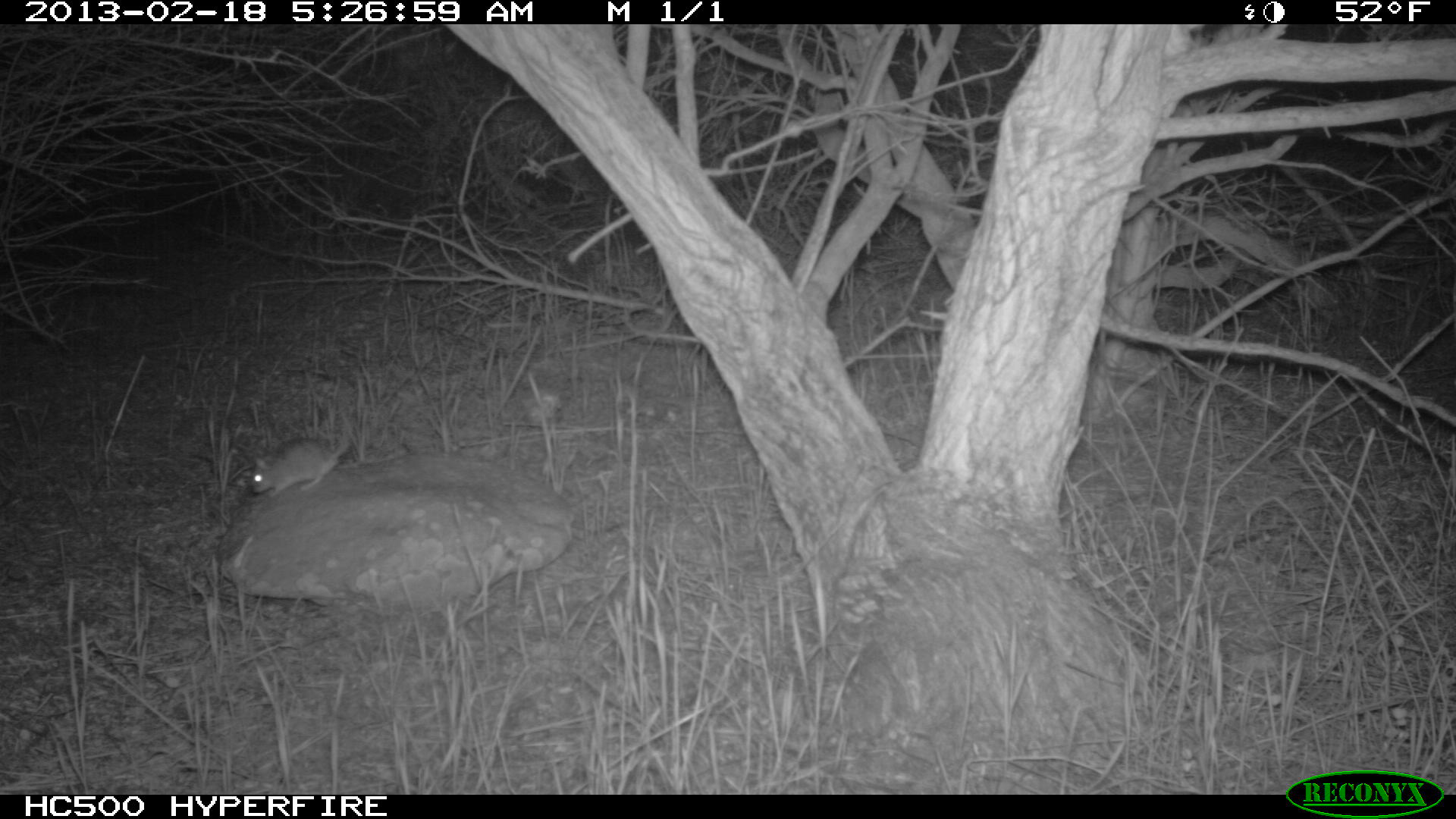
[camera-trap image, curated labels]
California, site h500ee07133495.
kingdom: Animalia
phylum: Chordata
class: Mammalia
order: Rodentia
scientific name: Rodentia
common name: rodent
Rodent (Rodentia).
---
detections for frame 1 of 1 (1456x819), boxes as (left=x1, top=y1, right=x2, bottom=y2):
rodent: (left=249, top=416, right=351, bottom=498)